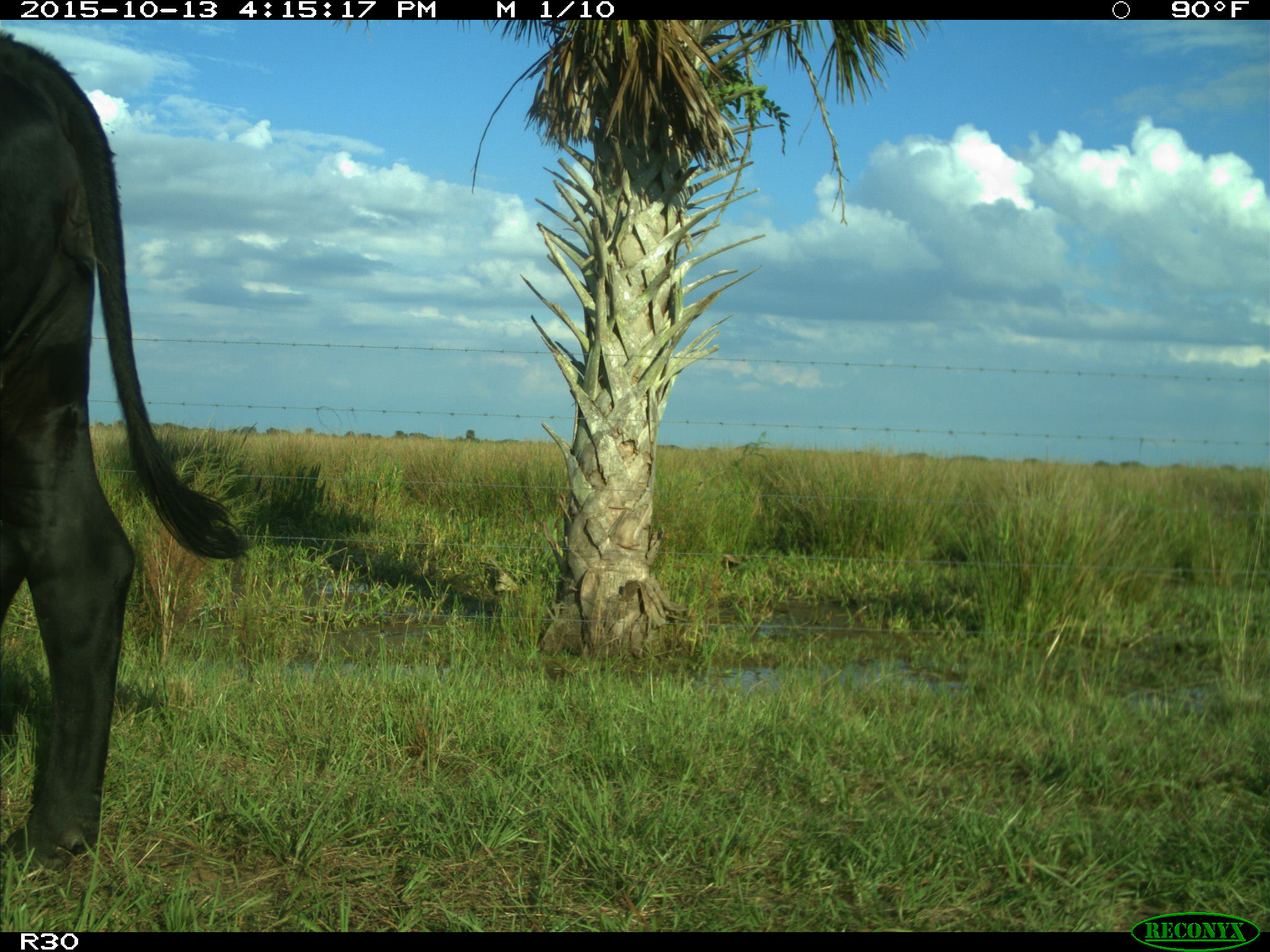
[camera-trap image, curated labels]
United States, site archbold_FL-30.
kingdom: Animalia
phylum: Chordata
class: Mammalia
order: Artiodactyla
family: Bovidae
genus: Bos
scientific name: Bos taurus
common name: domestic cow